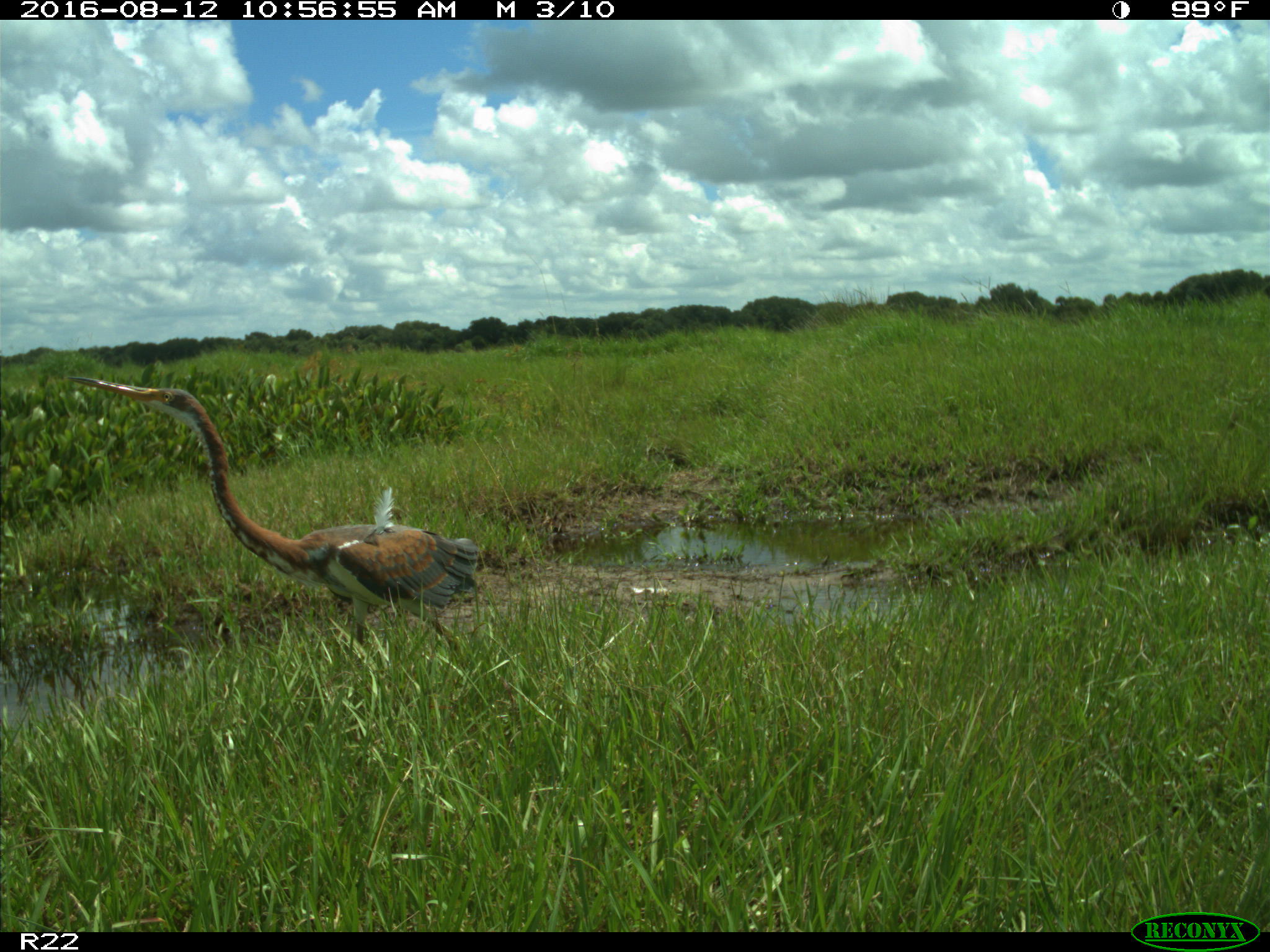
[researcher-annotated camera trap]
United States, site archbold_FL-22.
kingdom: Animalia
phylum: Chordata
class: Aves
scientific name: Aves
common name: birds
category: unidentified bird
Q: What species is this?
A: Unidentified bird (birds) (Aves).